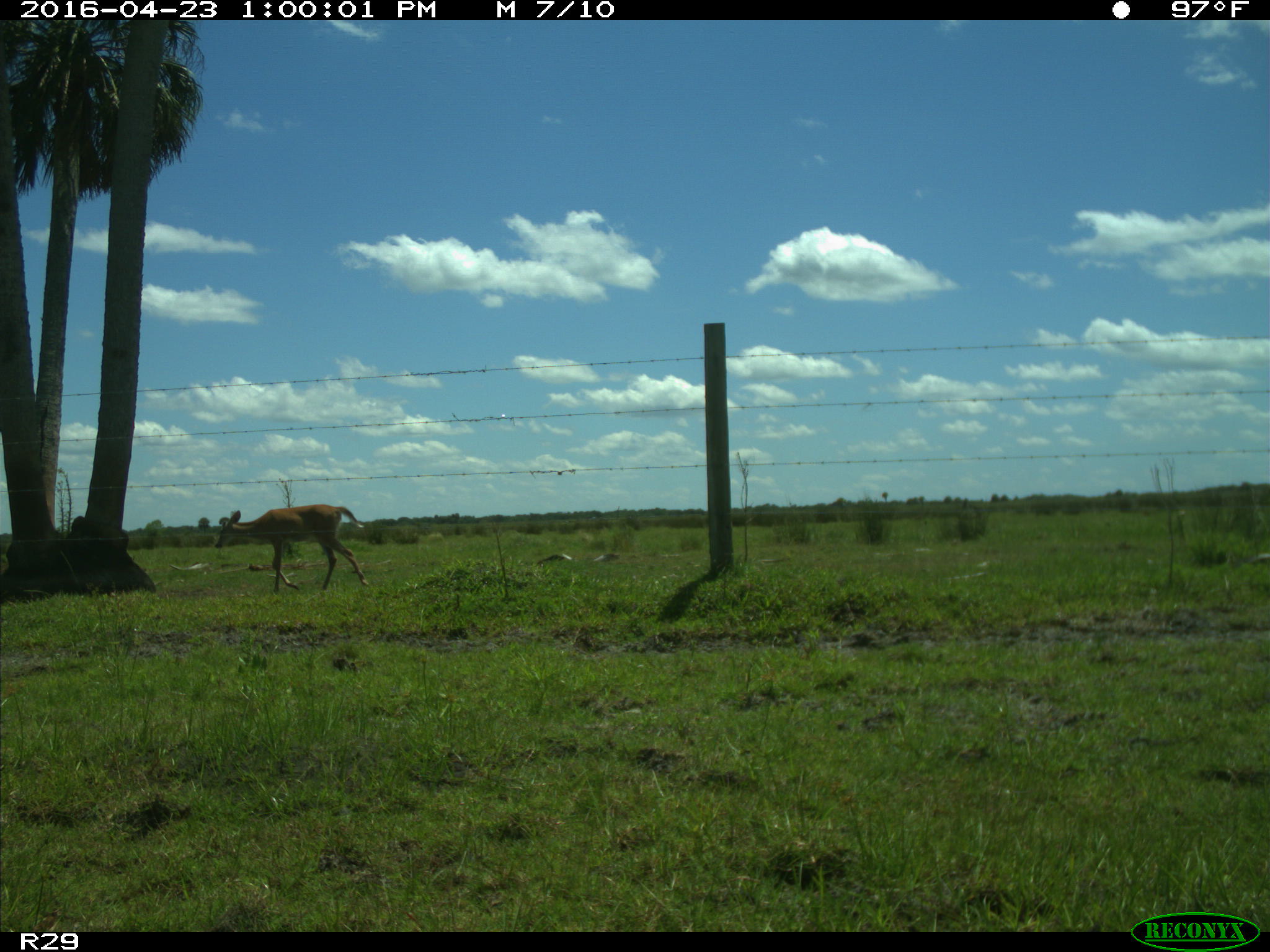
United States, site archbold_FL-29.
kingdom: Animalia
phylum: Chordata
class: Mammalia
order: Artiodactyla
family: Cervidae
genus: Odocoileus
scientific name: Odocoileus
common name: deer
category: unidentified deer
Unidentified deer (deer) (Odocoileus).